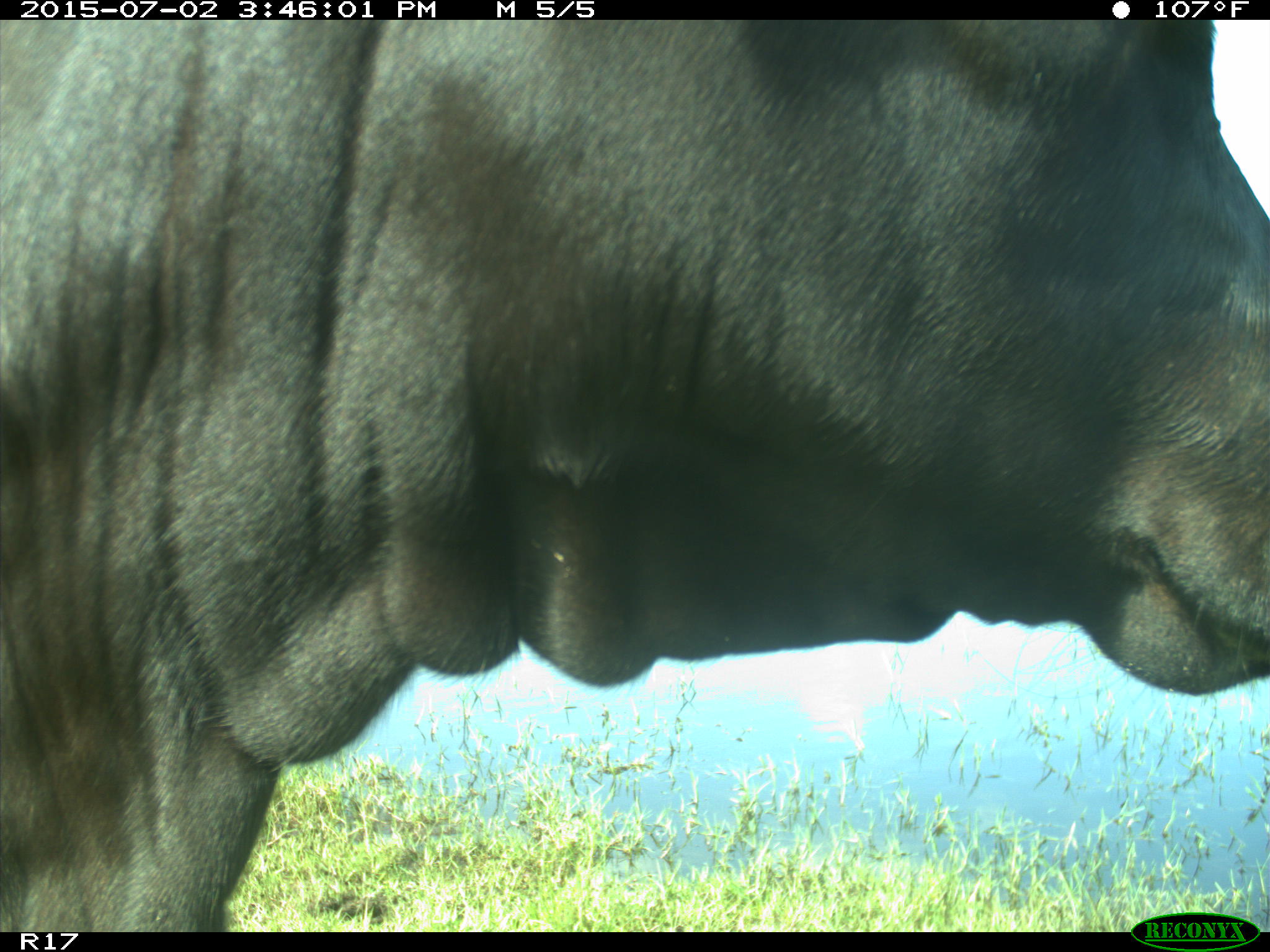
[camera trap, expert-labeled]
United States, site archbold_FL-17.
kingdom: Animalia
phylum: Chordata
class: Mammalia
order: Artiodactyla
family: Bovidae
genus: Bos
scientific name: Bos taurus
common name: domestic cow